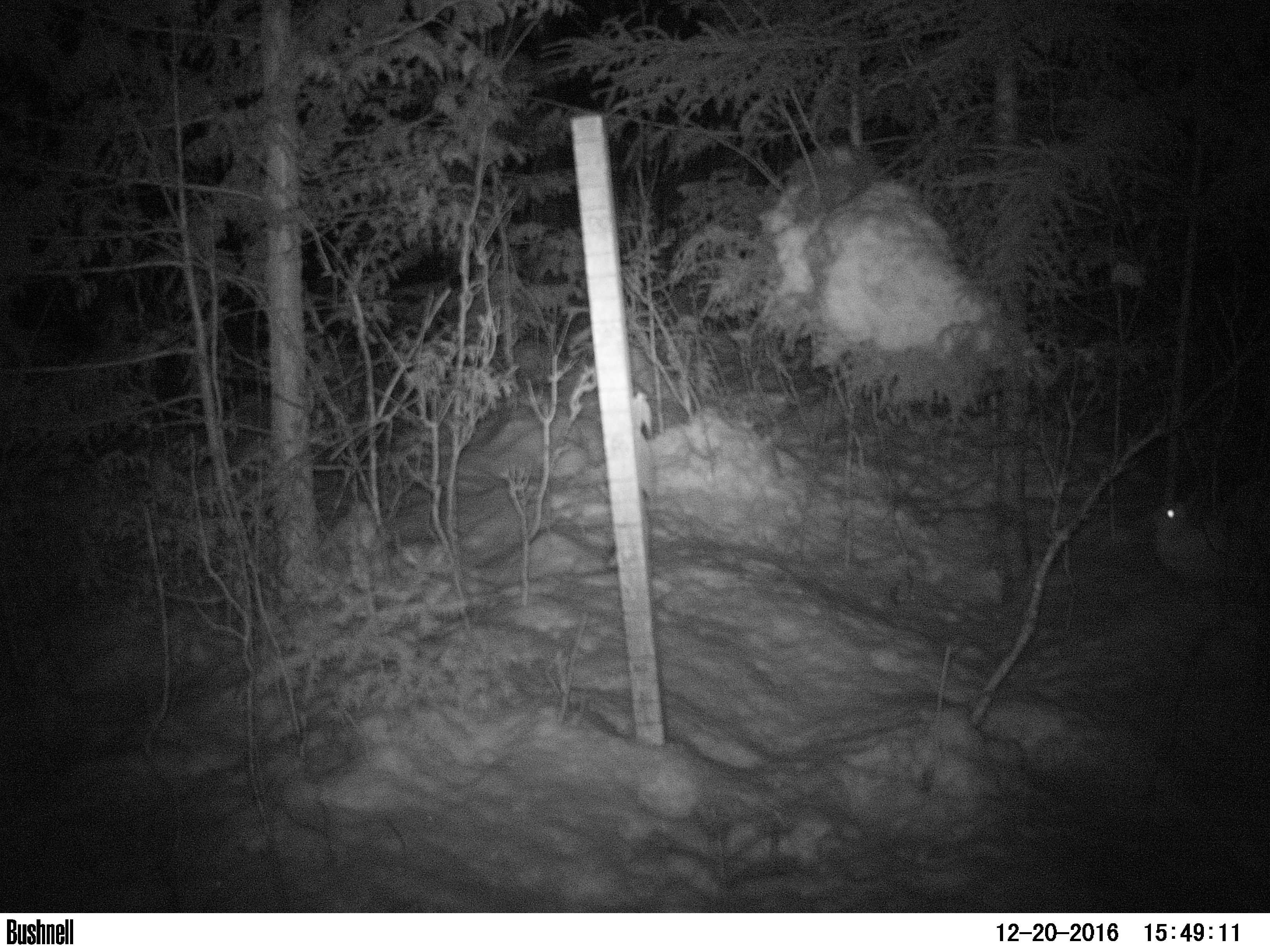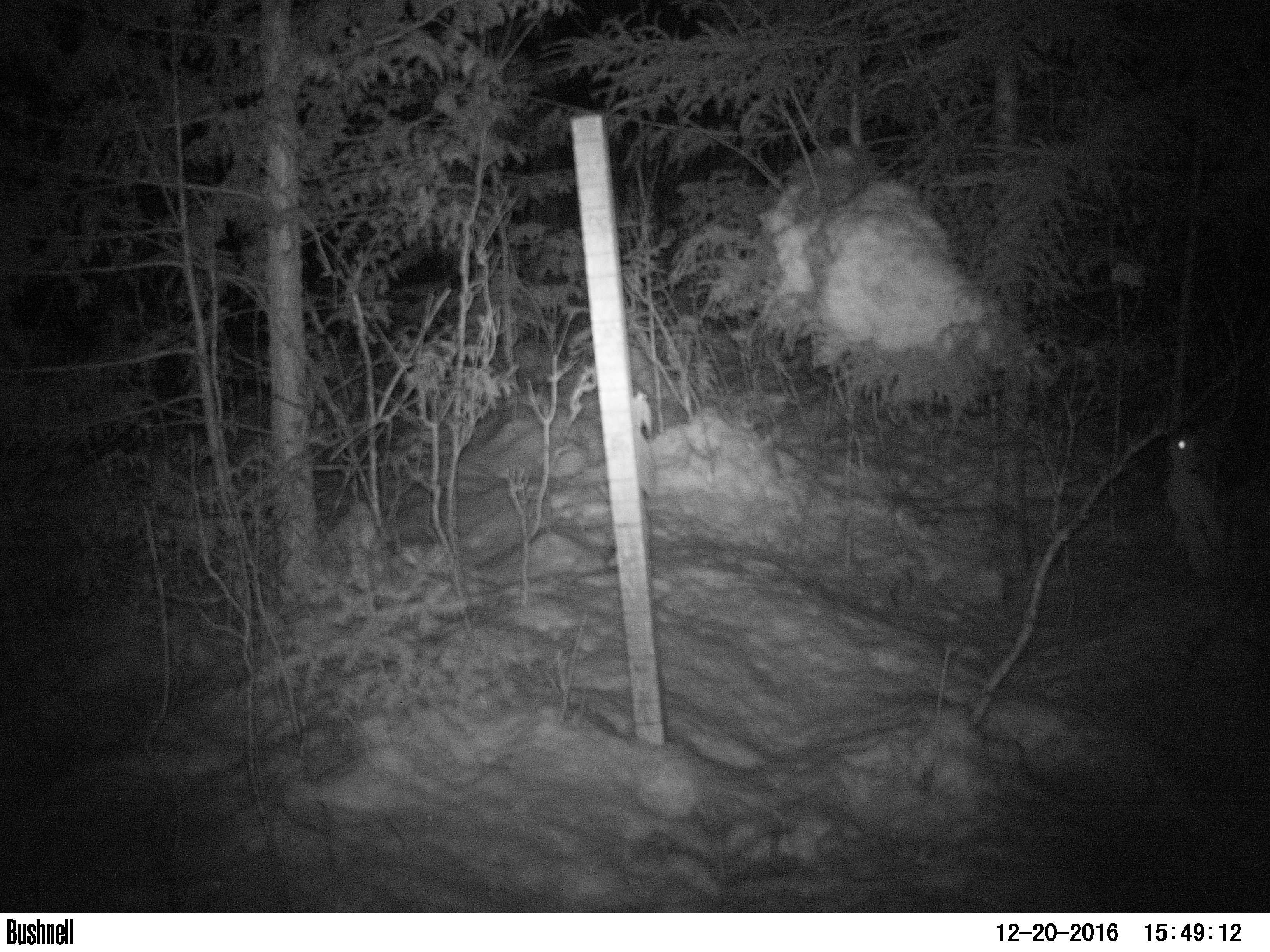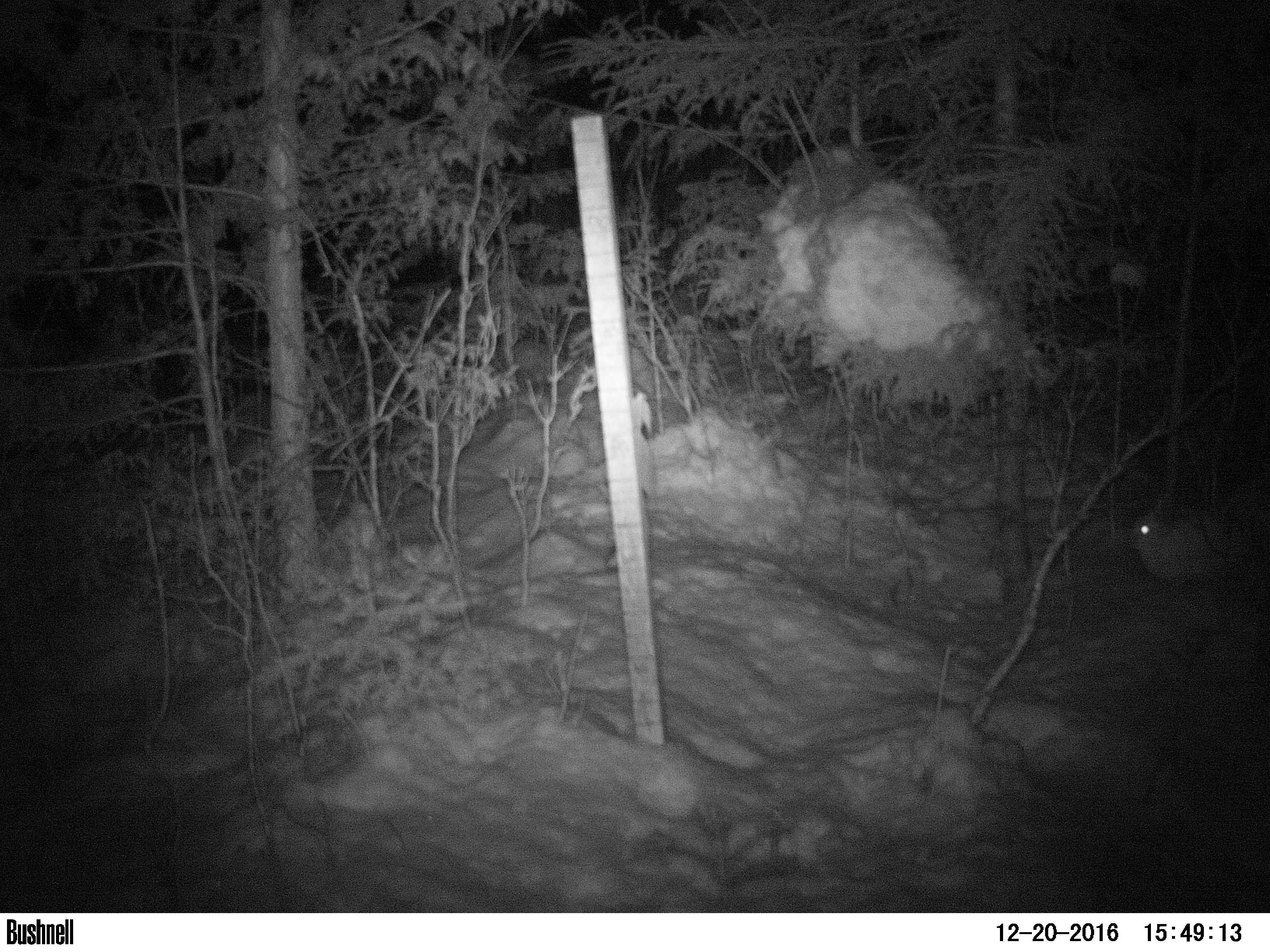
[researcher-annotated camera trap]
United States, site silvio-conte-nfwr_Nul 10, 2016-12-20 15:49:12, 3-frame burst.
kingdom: Animalia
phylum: Chordata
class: Mammalia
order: Lagomorpha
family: Leporidae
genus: Lepus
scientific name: Lepus americanus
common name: snowshoe hare